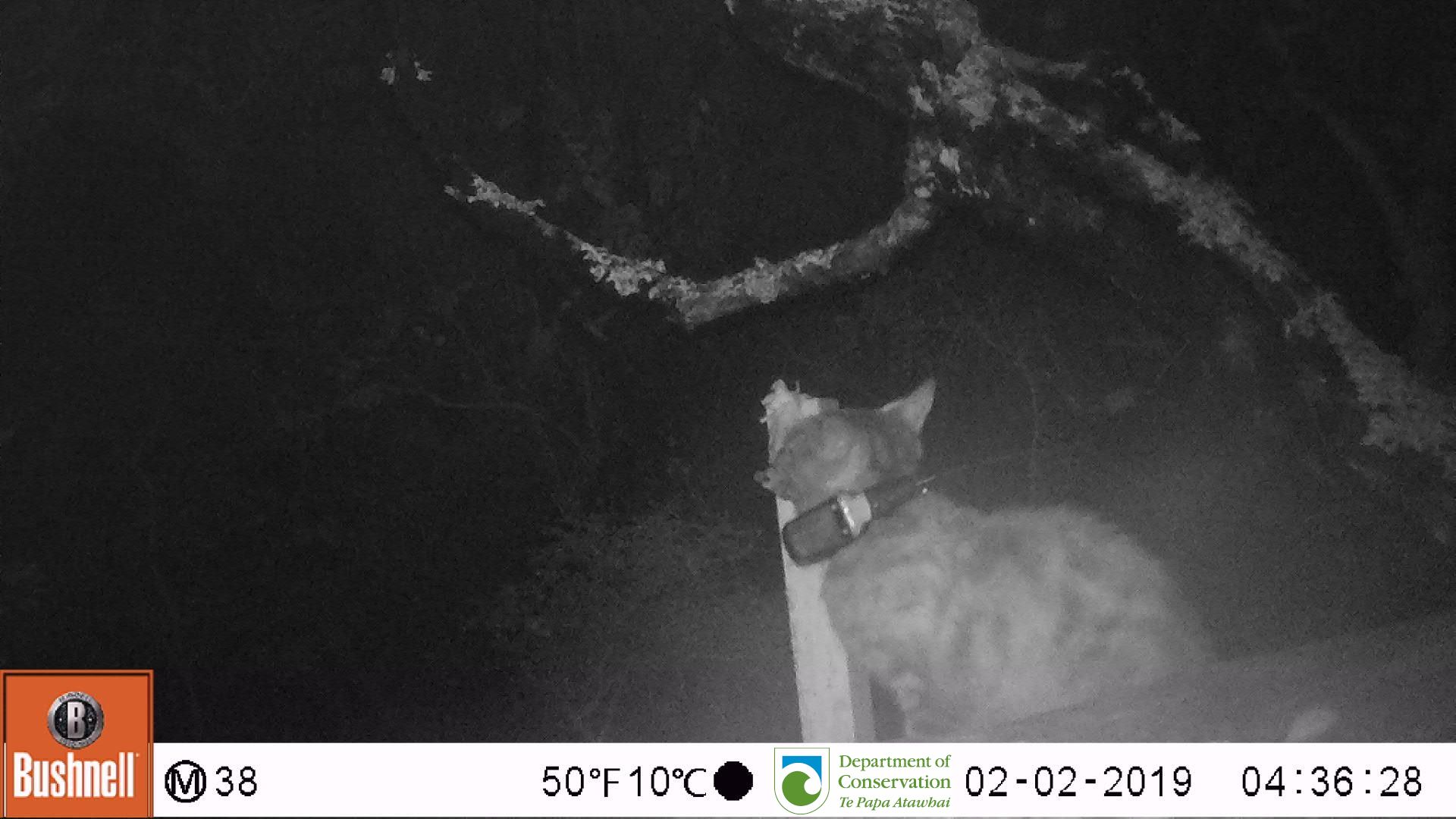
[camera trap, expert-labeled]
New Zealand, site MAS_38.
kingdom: Animalia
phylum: Chordata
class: Mammalia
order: Carnivora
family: Felidae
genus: Felis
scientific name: Felis catus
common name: domestic cat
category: cat